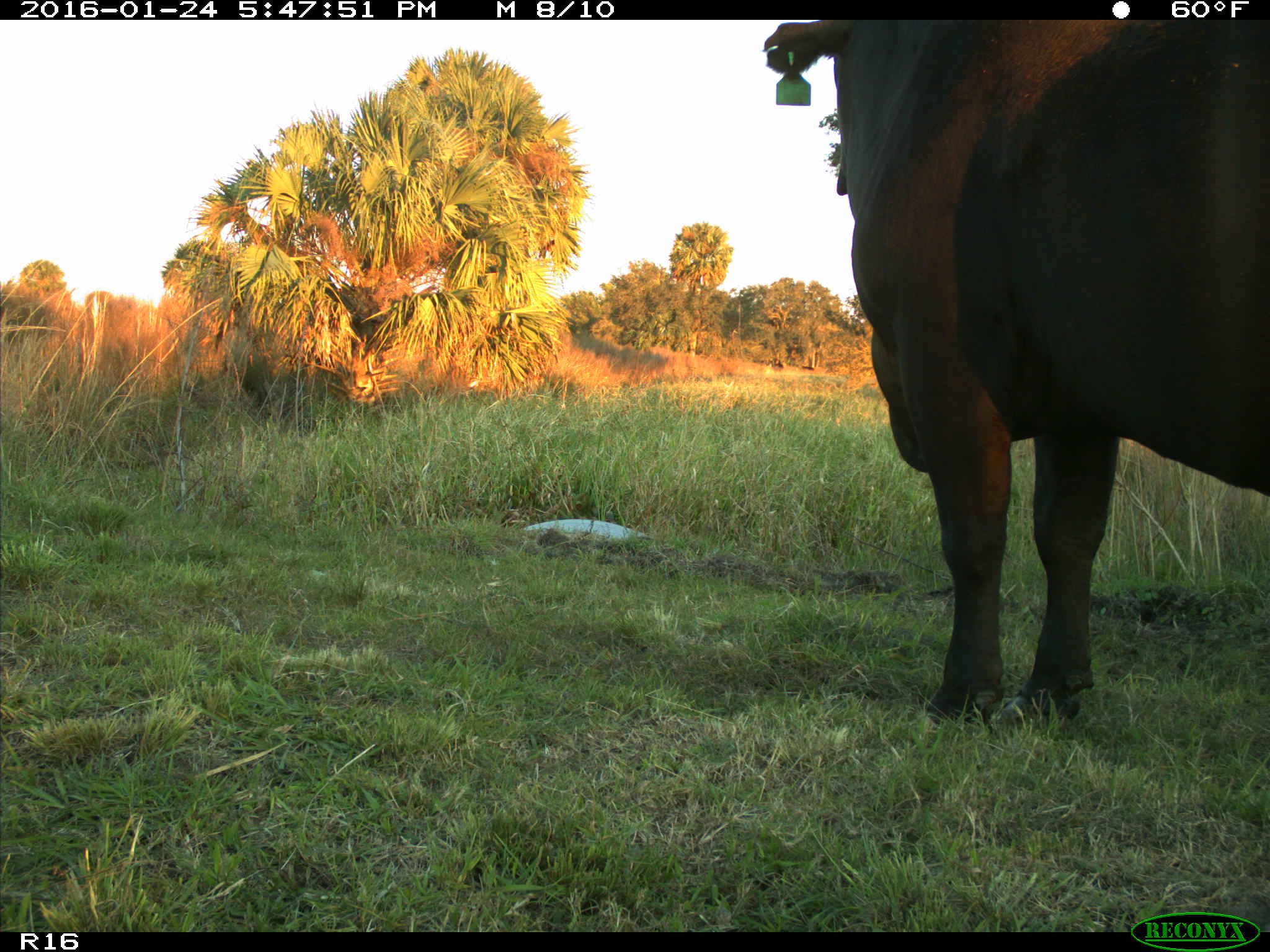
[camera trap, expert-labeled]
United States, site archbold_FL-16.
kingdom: Animalia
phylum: Chordata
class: Mammalia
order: Artiodactyla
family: Bovidae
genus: Bos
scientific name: Bos taurus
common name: domestic cow